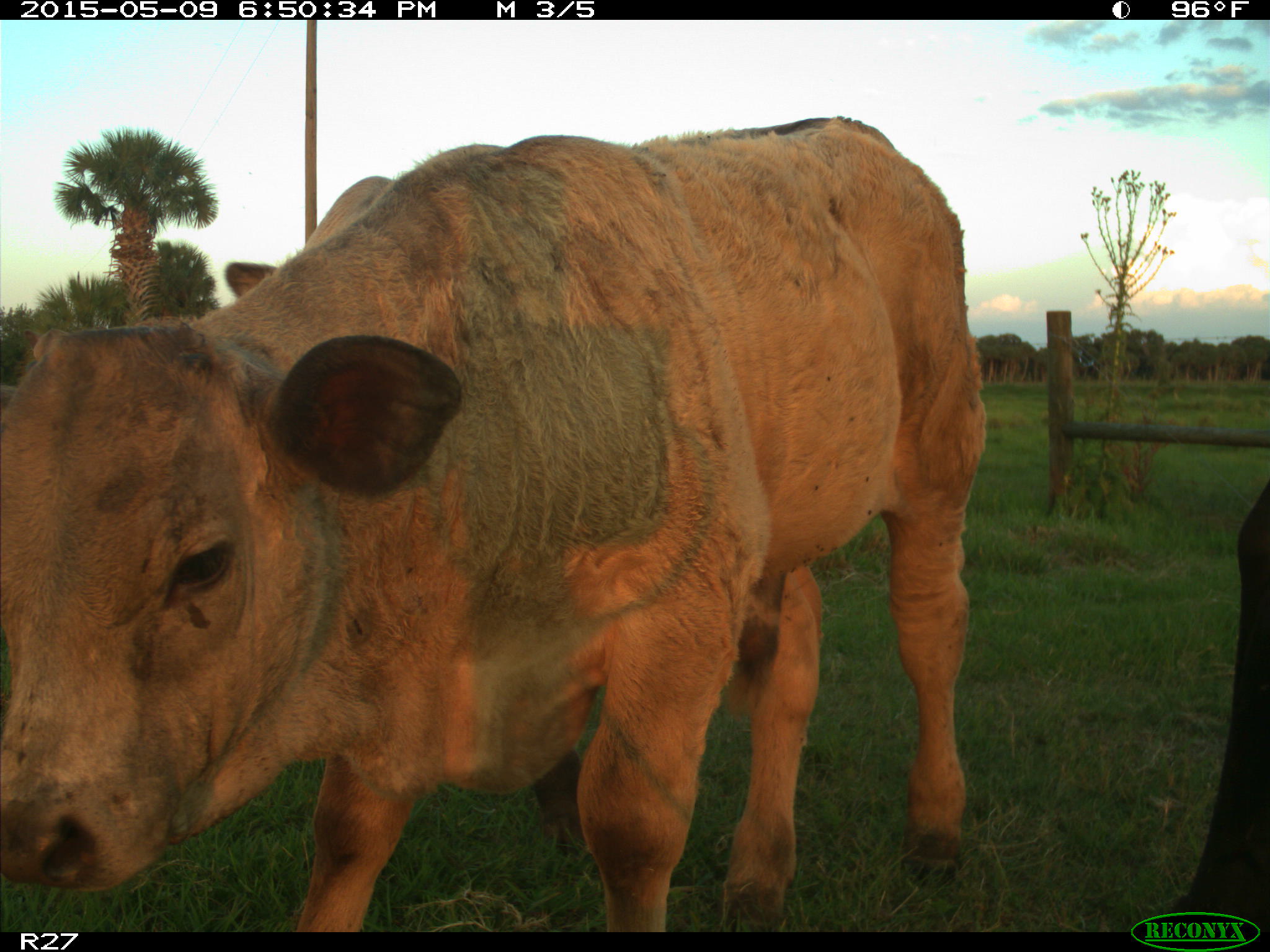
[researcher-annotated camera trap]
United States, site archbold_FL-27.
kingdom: Animalia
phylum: Chordata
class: Mammalia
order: Artiodactyla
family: Bovidae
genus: Bos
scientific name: Bos taurus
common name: domestic cow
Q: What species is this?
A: Bos taurus (domestic cow).